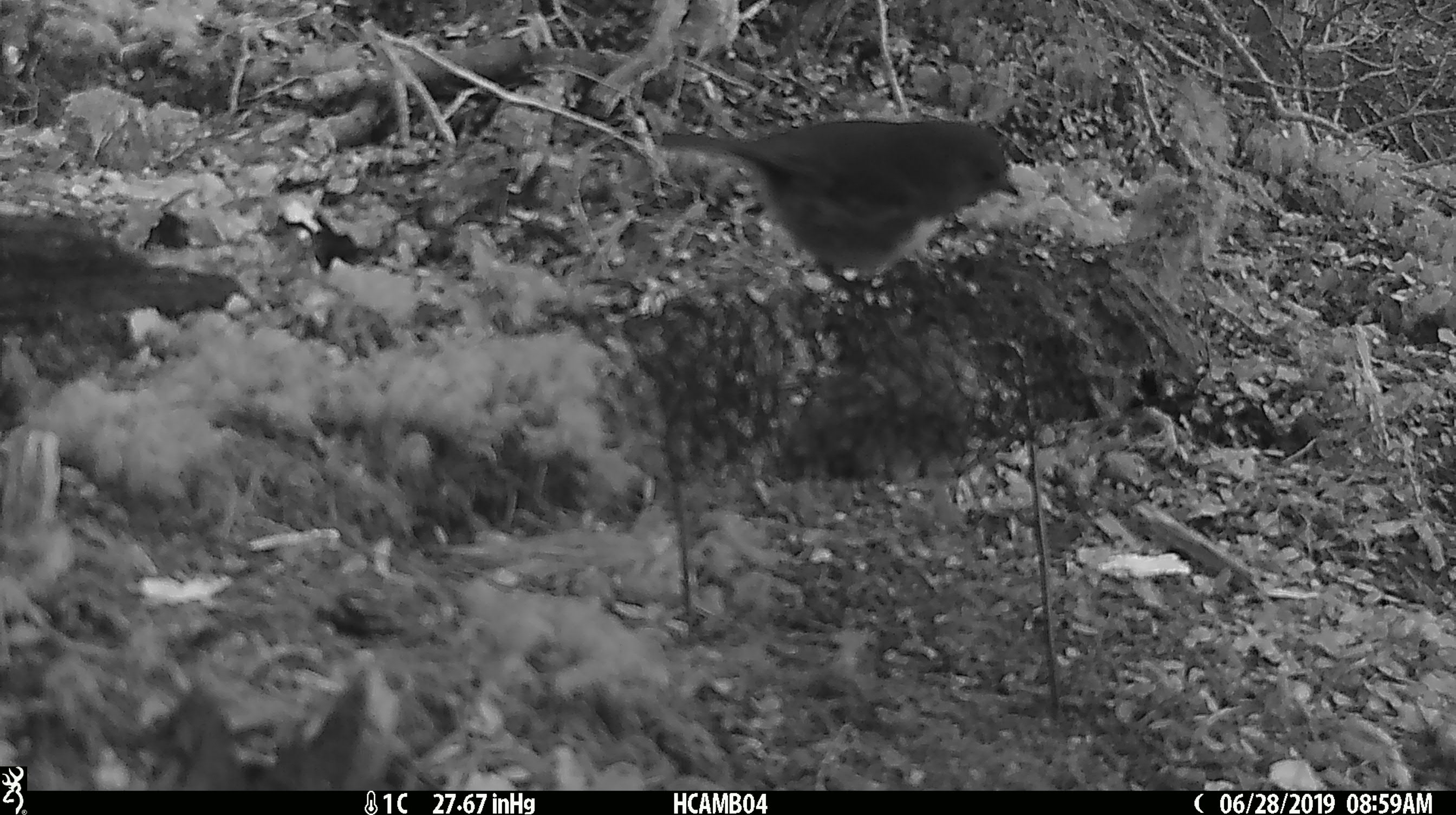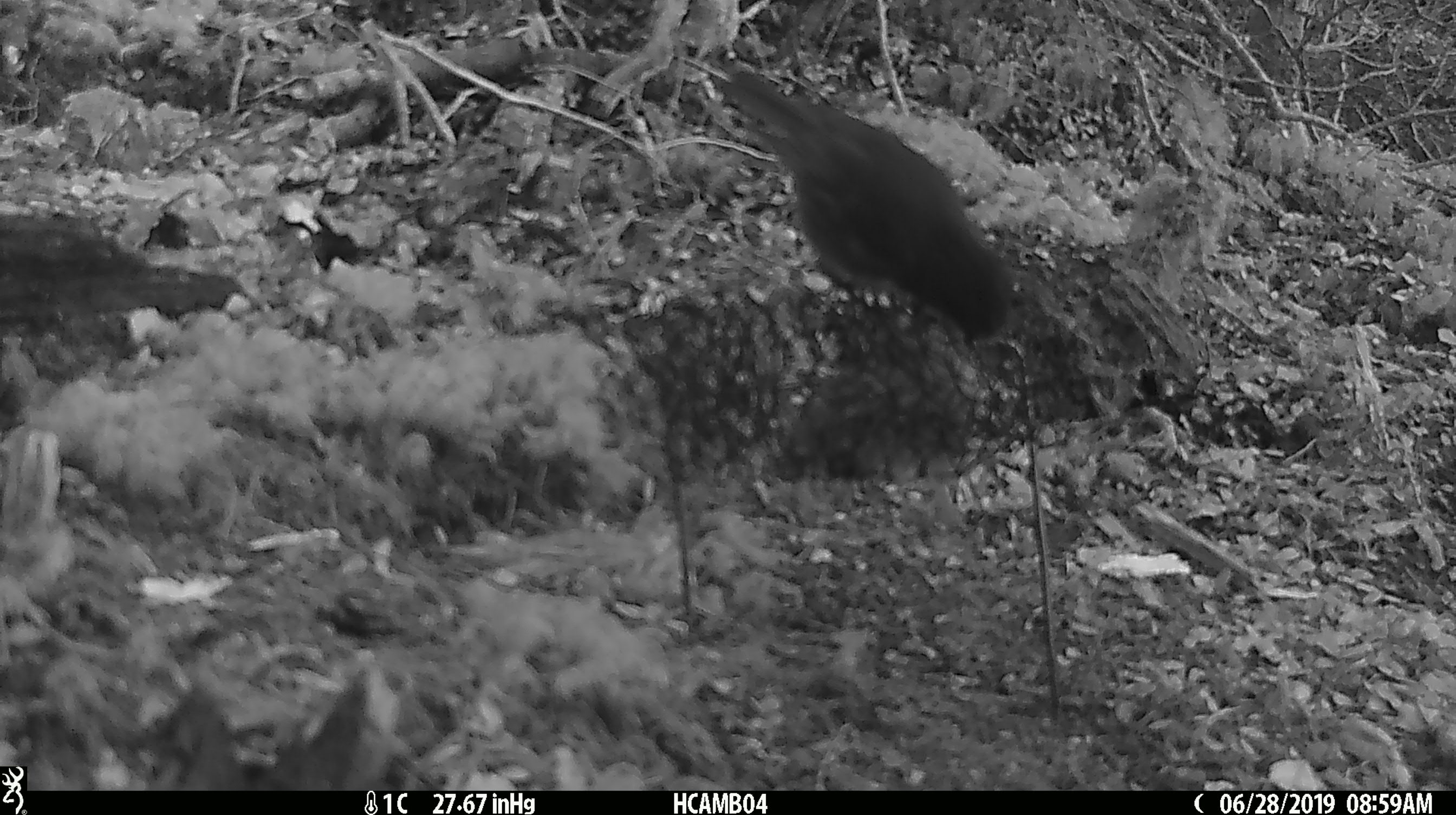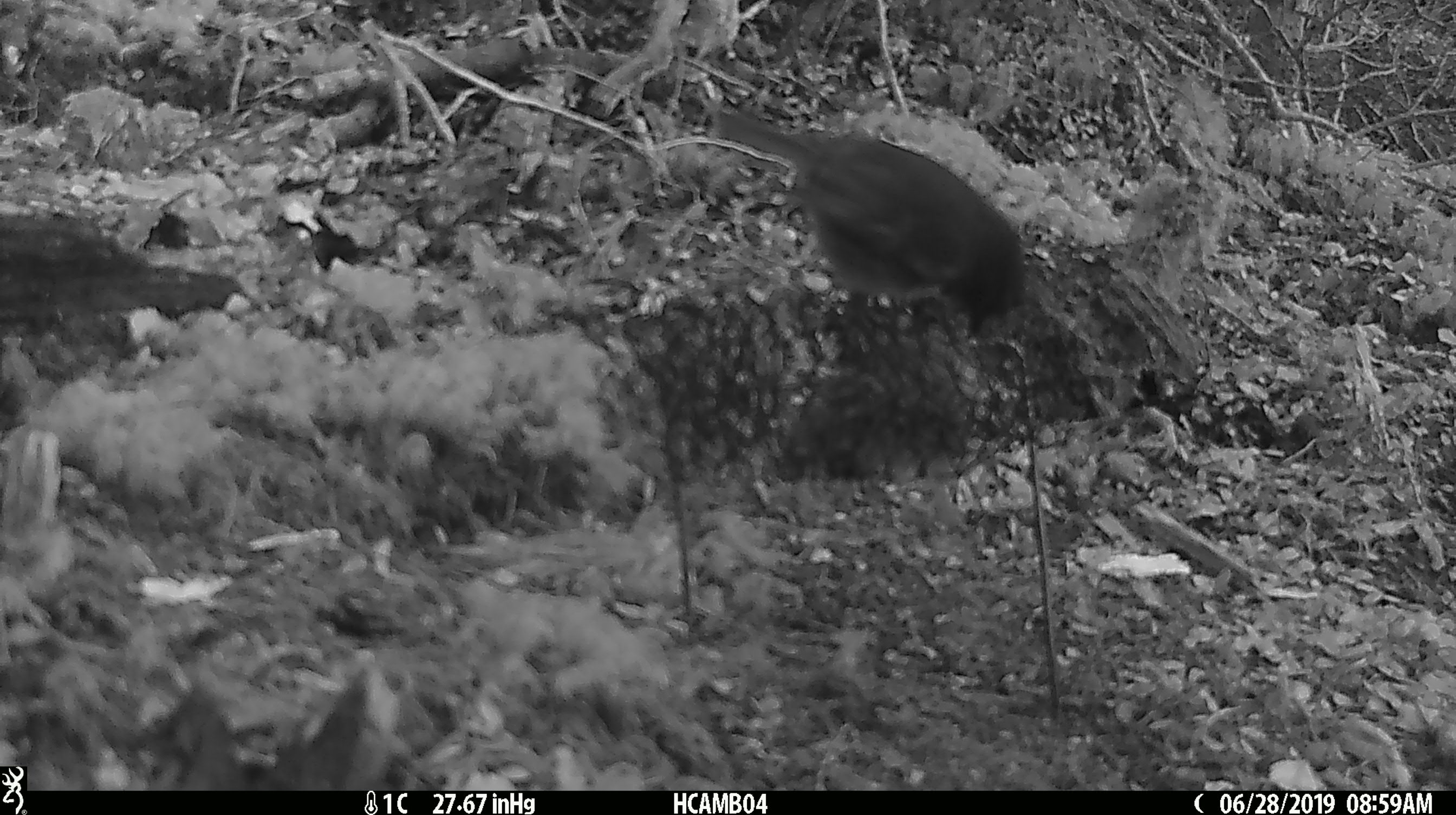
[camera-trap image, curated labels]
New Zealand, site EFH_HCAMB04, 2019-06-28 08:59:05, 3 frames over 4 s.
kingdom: Animalia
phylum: Chordata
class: Aves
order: Passeriformes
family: Petroicidae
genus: Petroica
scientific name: Petroica australis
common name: new zealand robin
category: robin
Robin (new zealand robin) (Petroica australis).